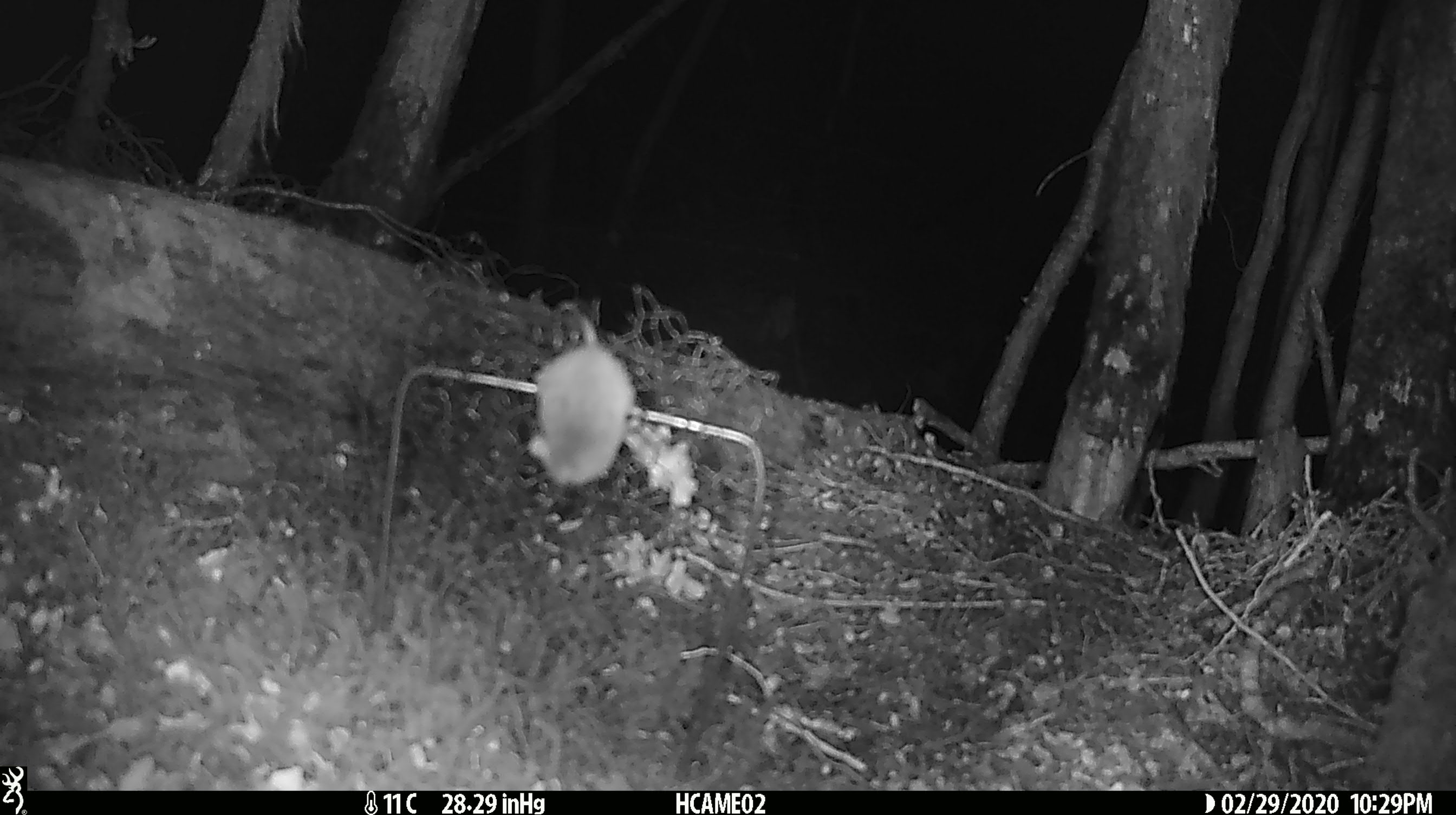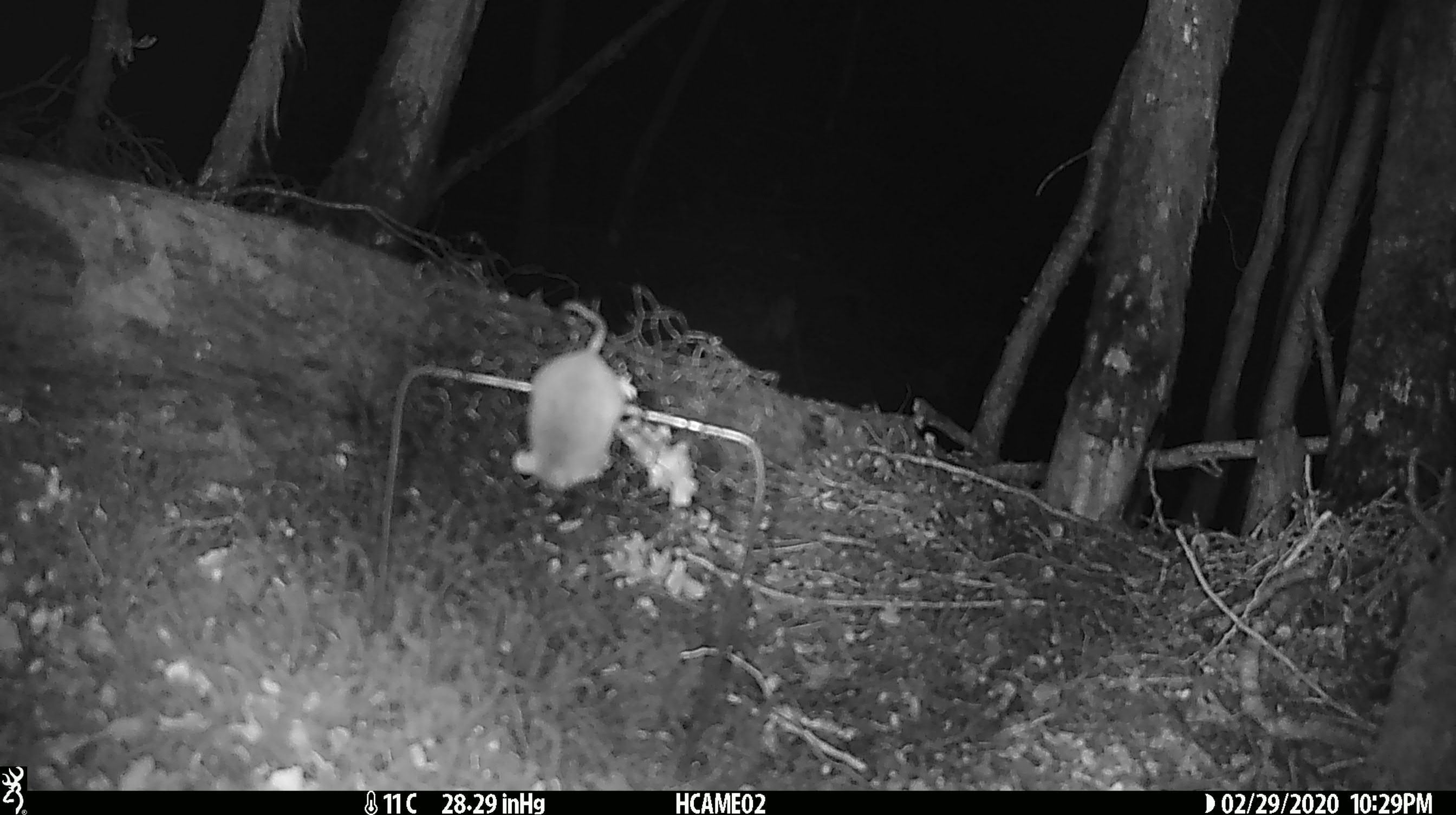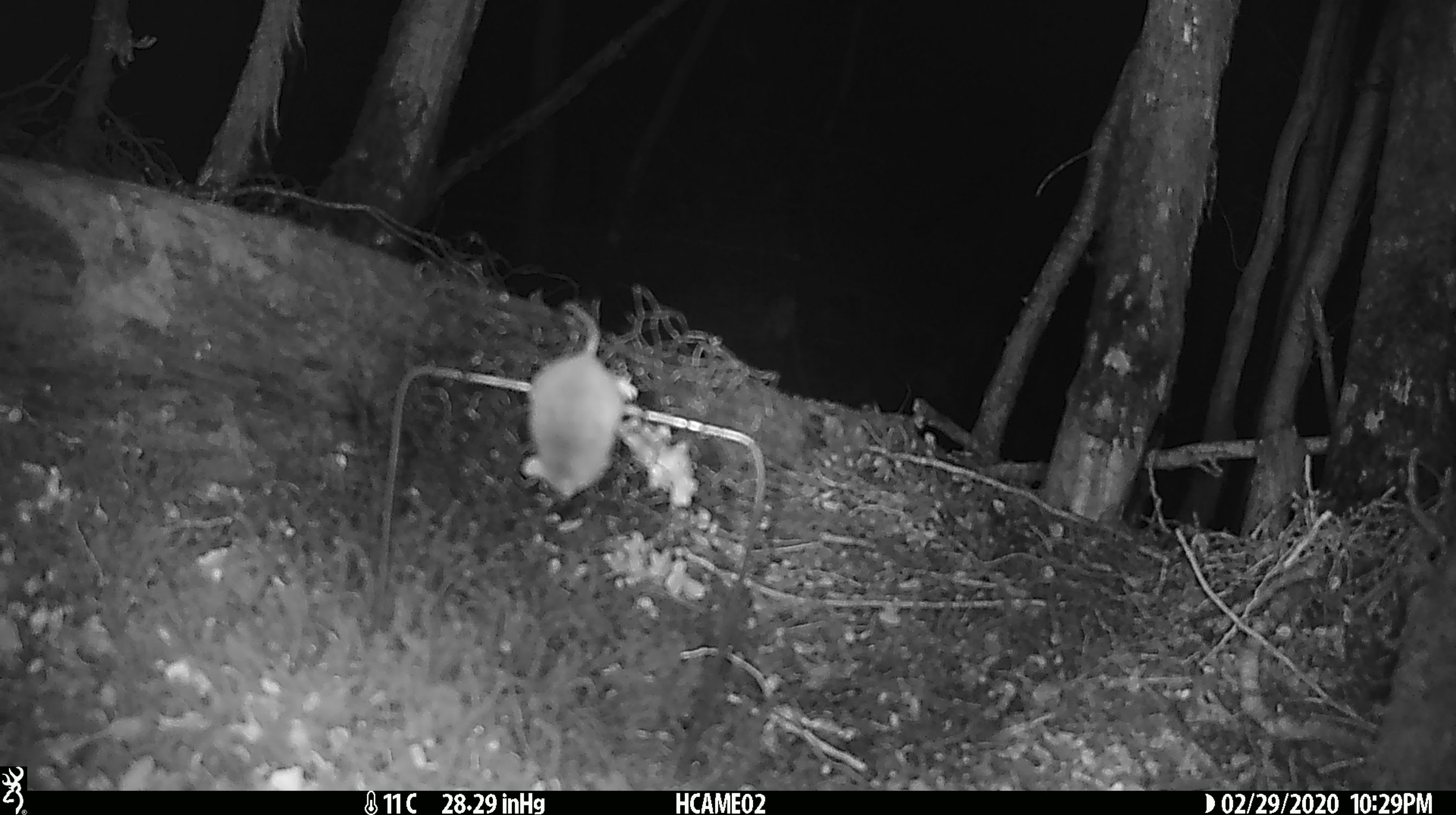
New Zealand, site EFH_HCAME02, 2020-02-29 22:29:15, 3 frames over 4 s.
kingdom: Animalia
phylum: Chordata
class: Mammalia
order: Rodentia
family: Muridae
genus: Mus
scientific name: Mus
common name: mouse